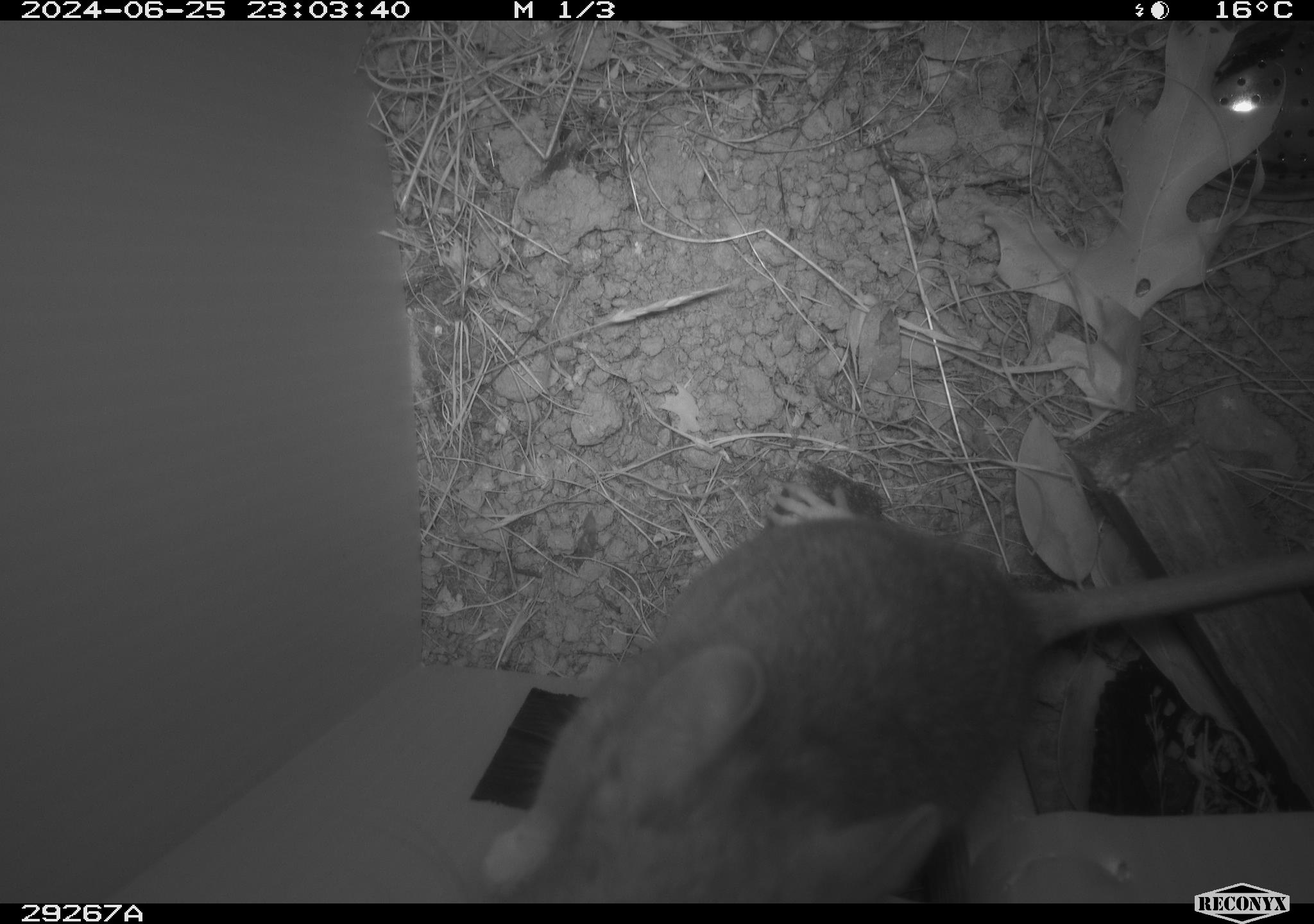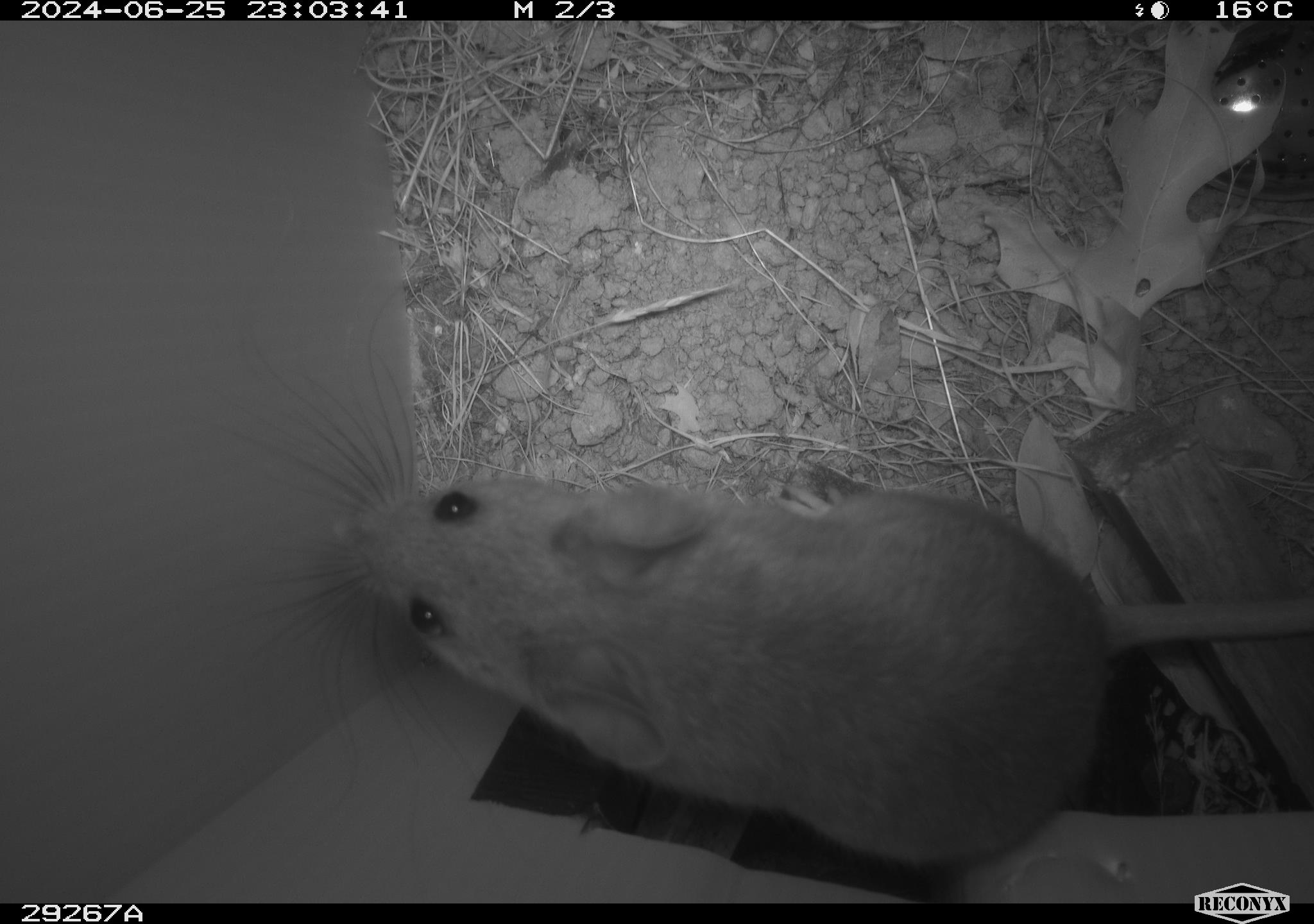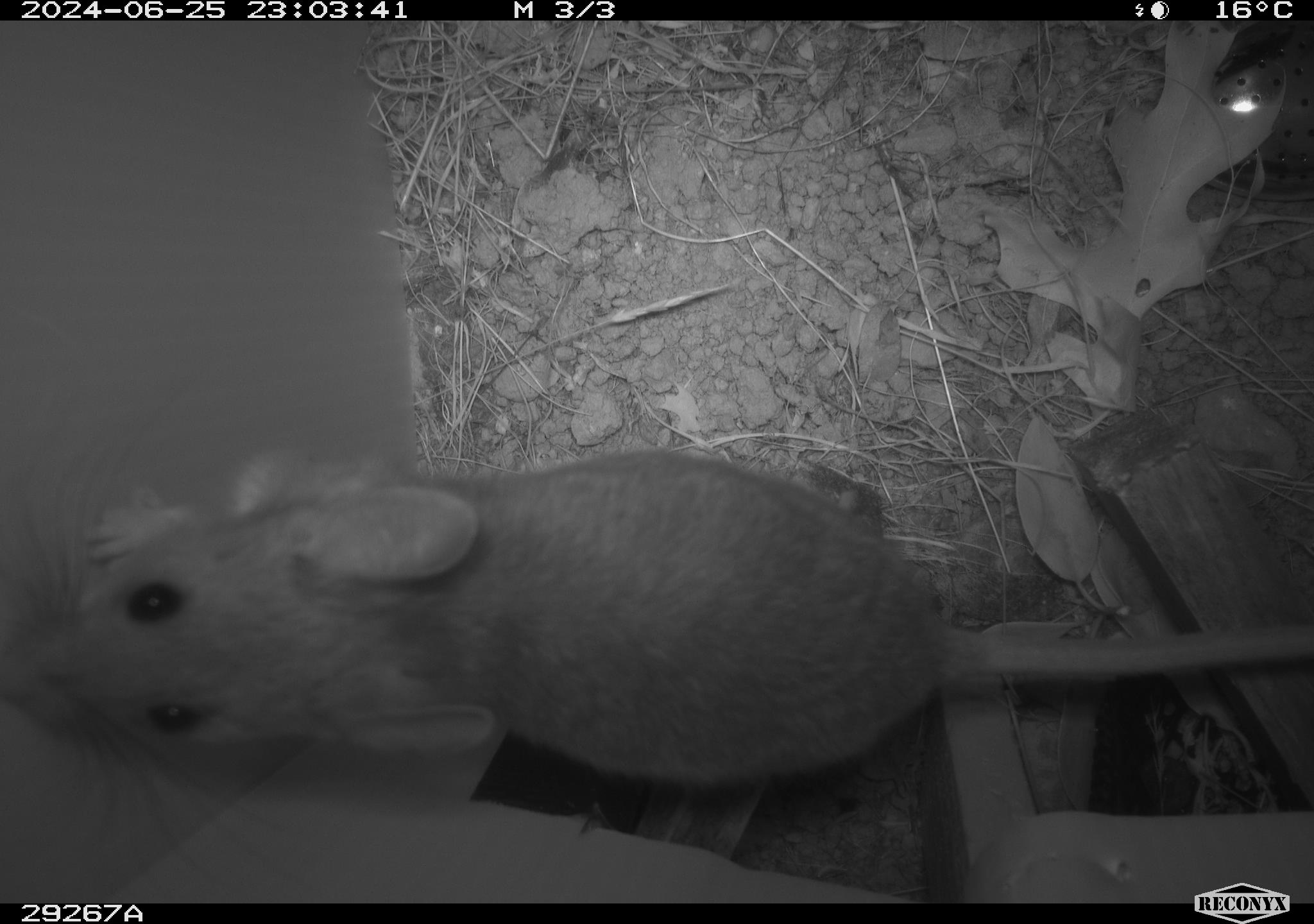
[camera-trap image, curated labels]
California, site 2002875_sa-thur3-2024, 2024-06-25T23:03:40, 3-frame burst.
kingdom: Animalia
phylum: Chordata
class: Mammalia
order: Rodentia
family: Cricetidae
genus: Neotoma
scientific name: Neotoma fuscipes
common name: dusky-footed woodrat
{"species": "dusky-footed woodrat (Neotoma fuscipes)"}